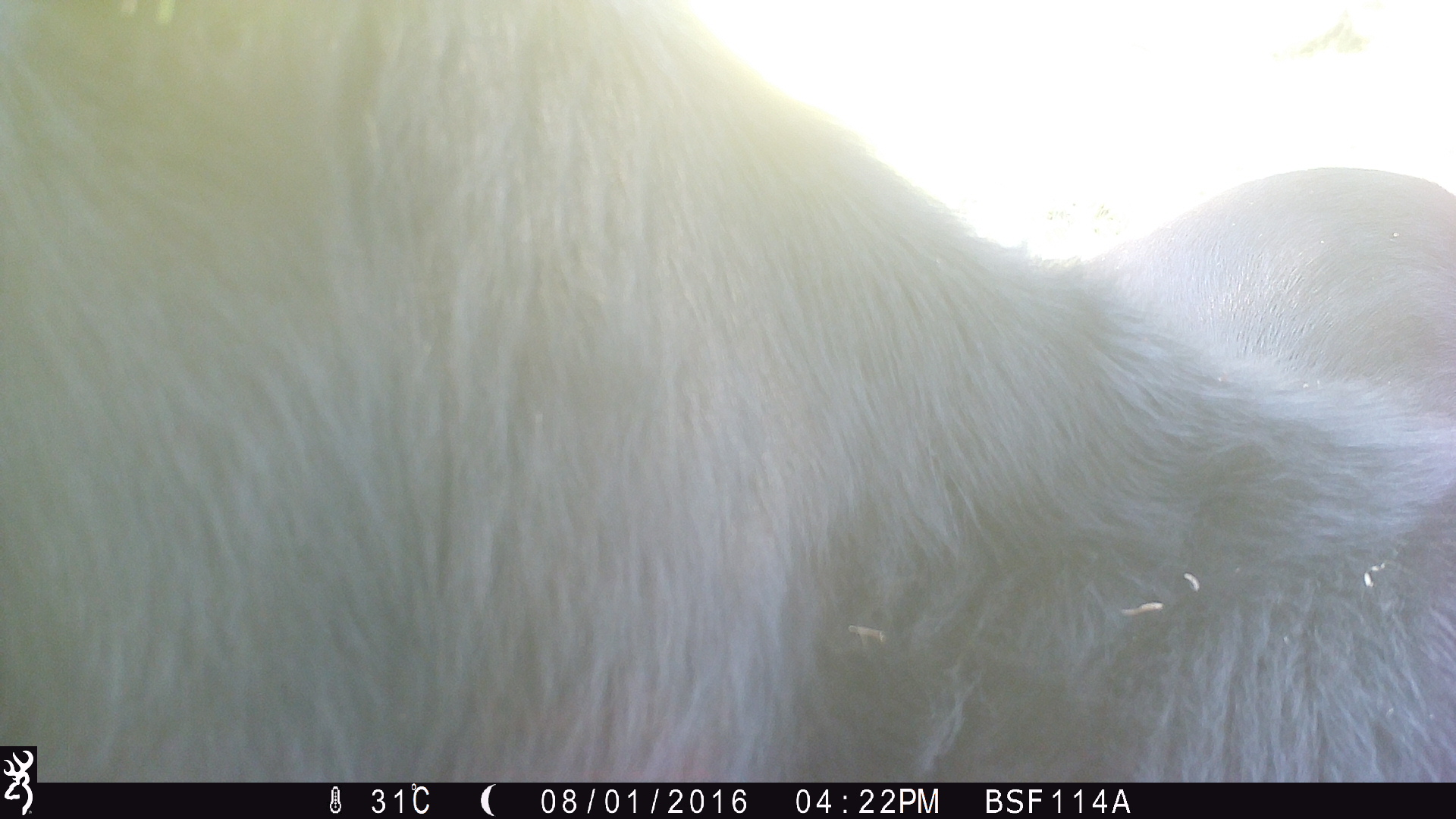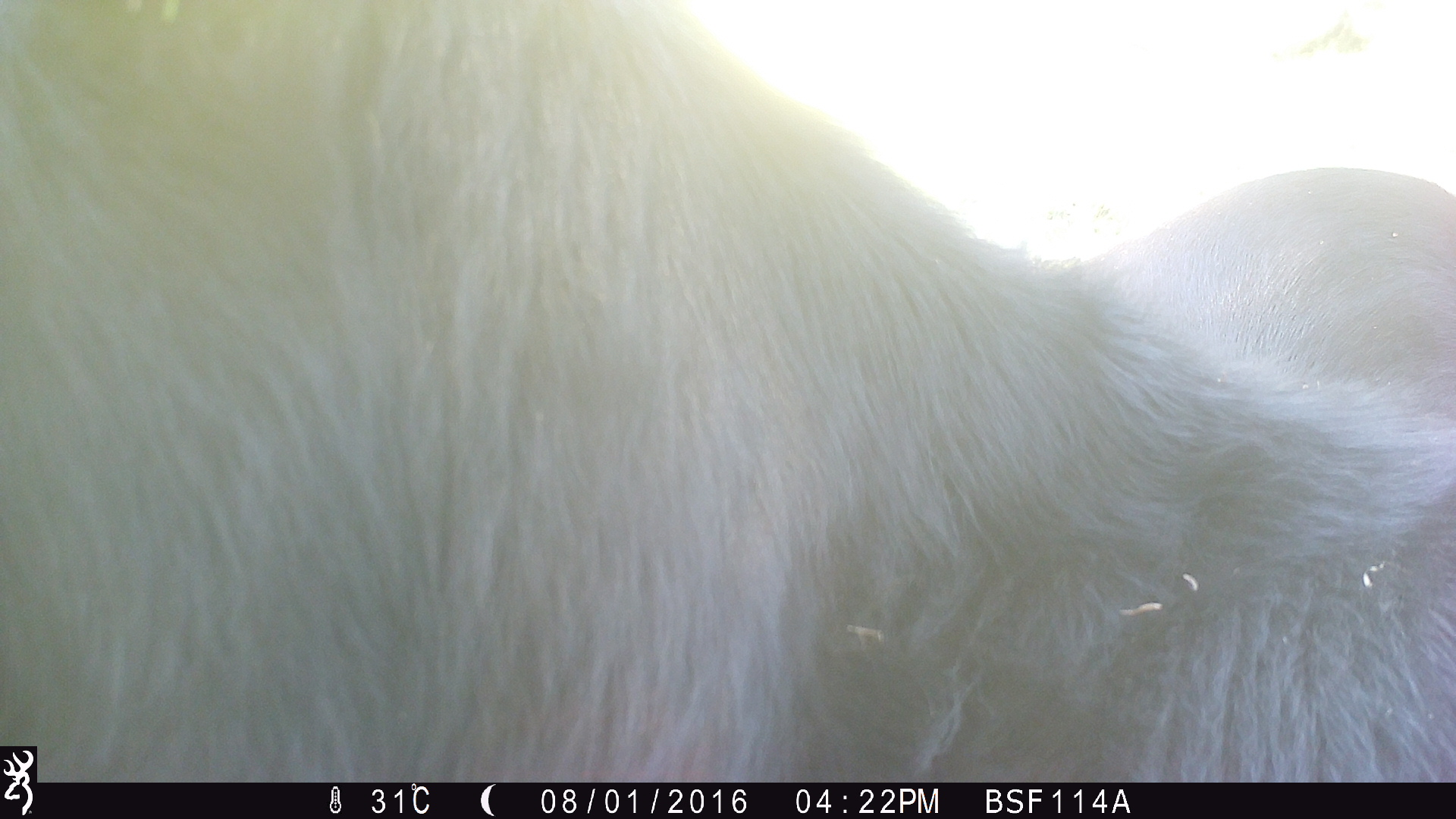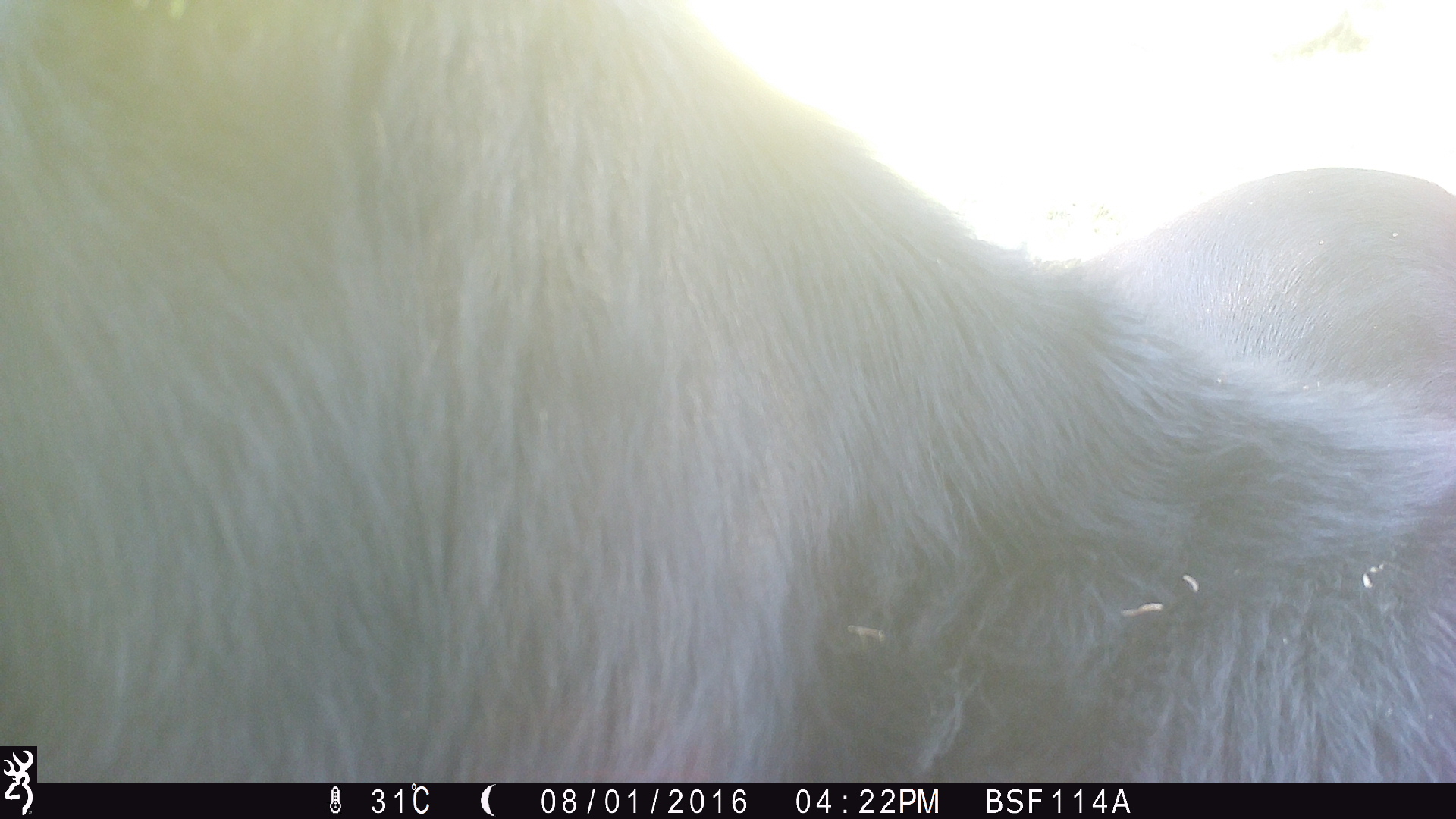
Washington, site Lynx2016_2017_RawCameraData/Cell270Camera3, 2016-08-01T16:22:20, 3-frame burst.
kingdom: Animalia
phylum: Chordata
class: Mammalia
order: Artiodactyla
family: Bovidae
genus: Bos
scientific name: Bos taurus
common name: domestic cattle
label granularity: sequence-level